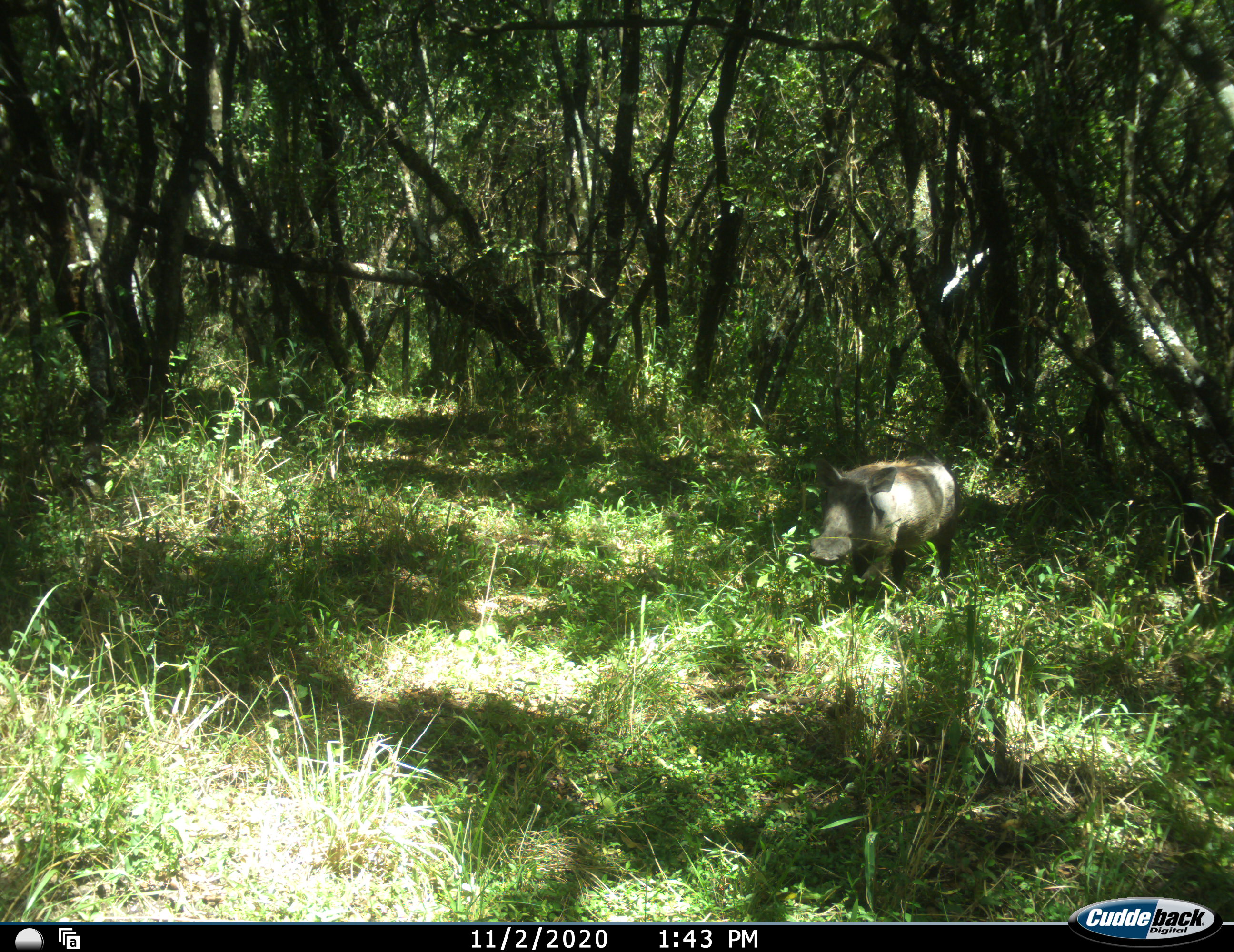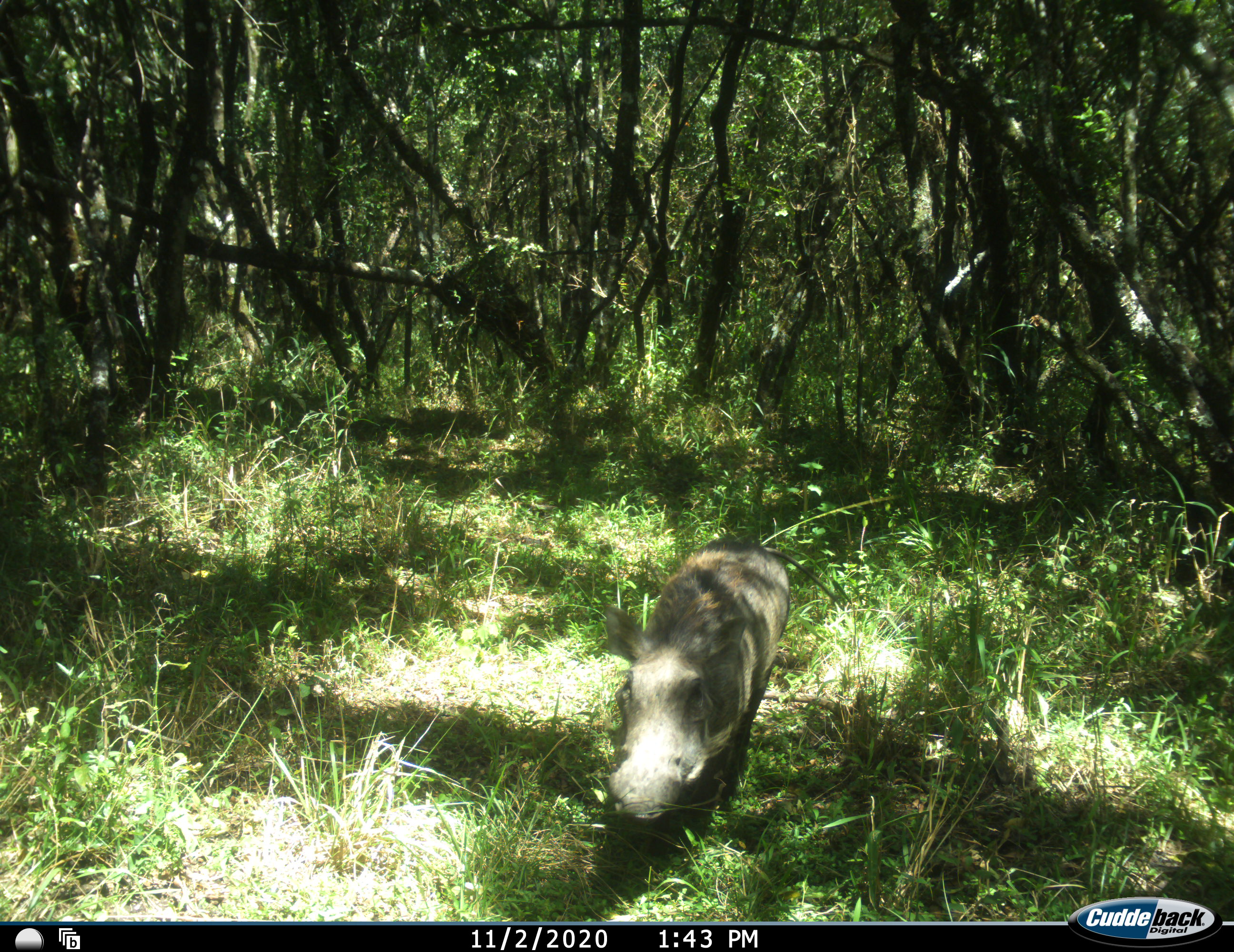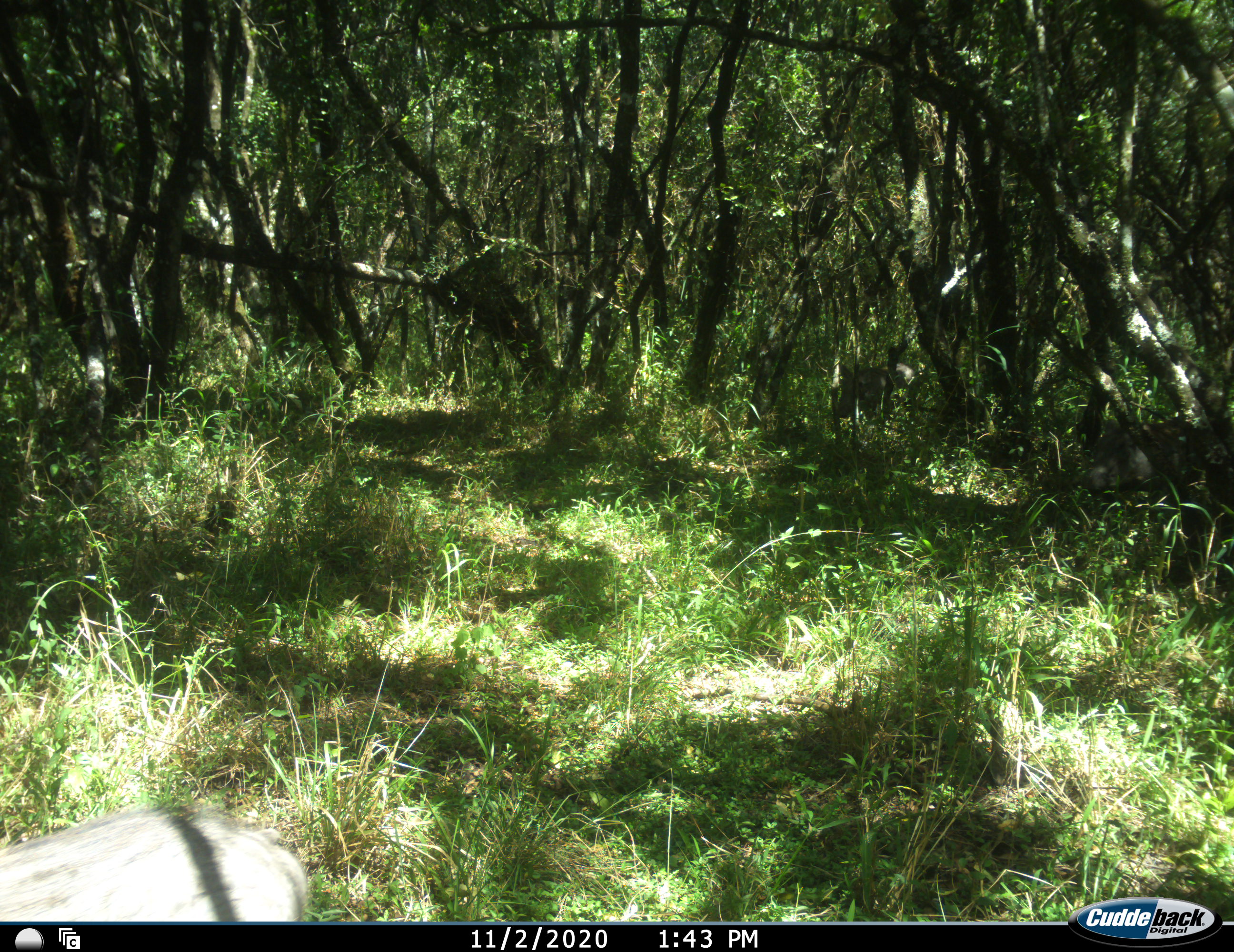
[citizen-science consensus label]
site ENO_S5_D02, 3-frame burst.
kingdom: Animalia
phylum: Chordata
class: Mammalia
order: Artiodactyla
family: Suidae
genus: Phacochoerus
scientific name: Phacochoerus africanus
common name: warthog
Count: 1.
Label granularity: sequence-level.